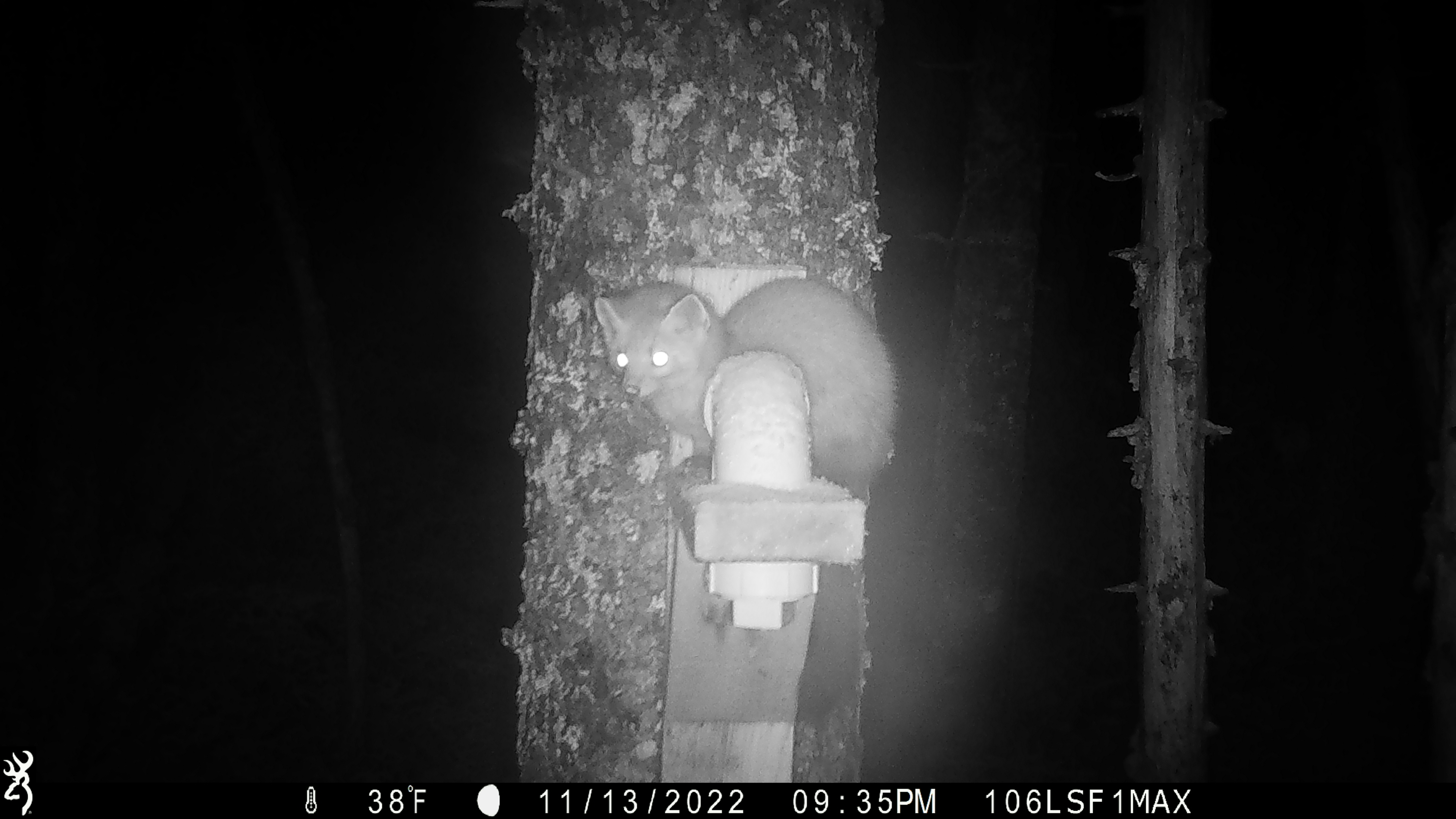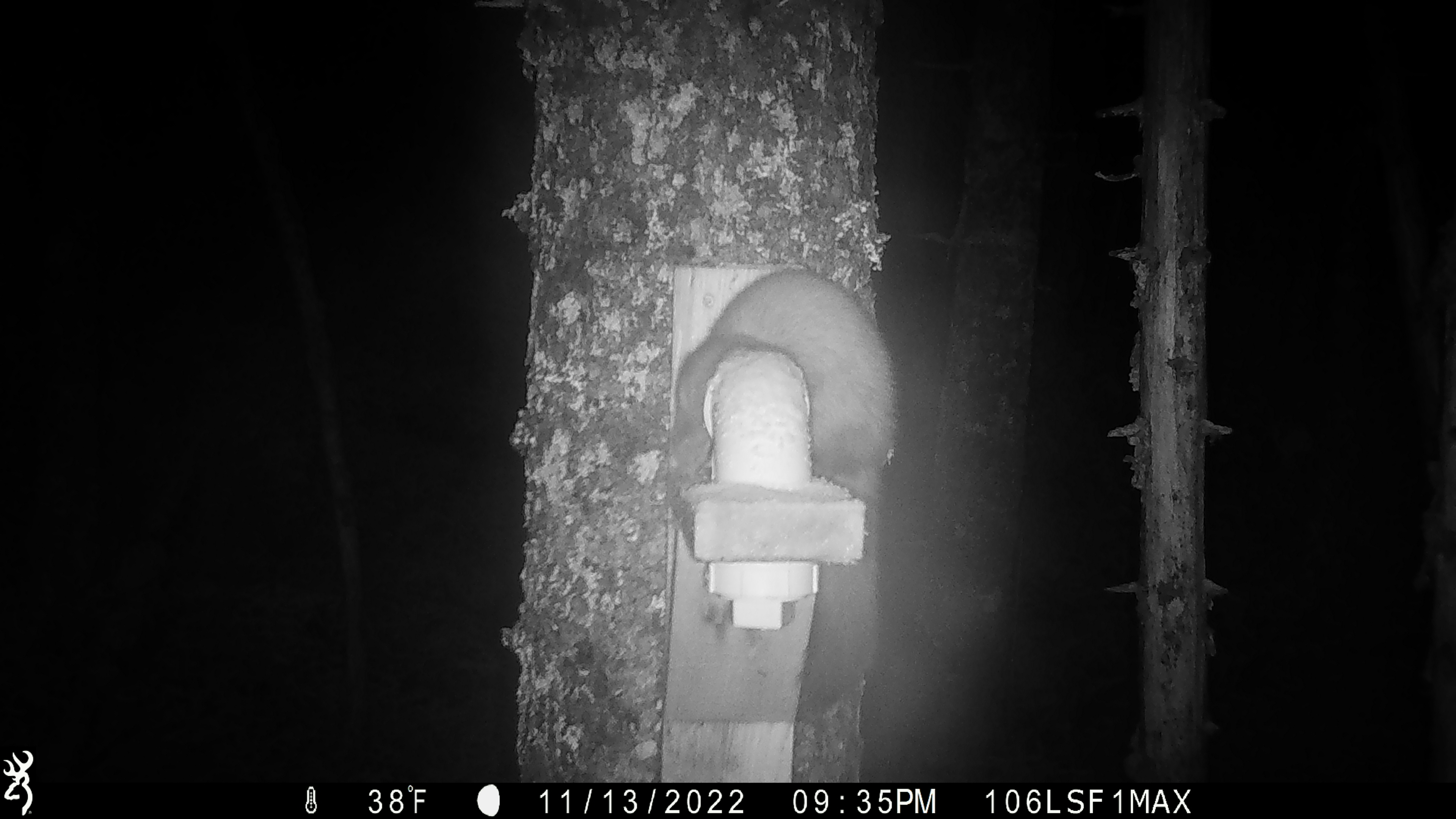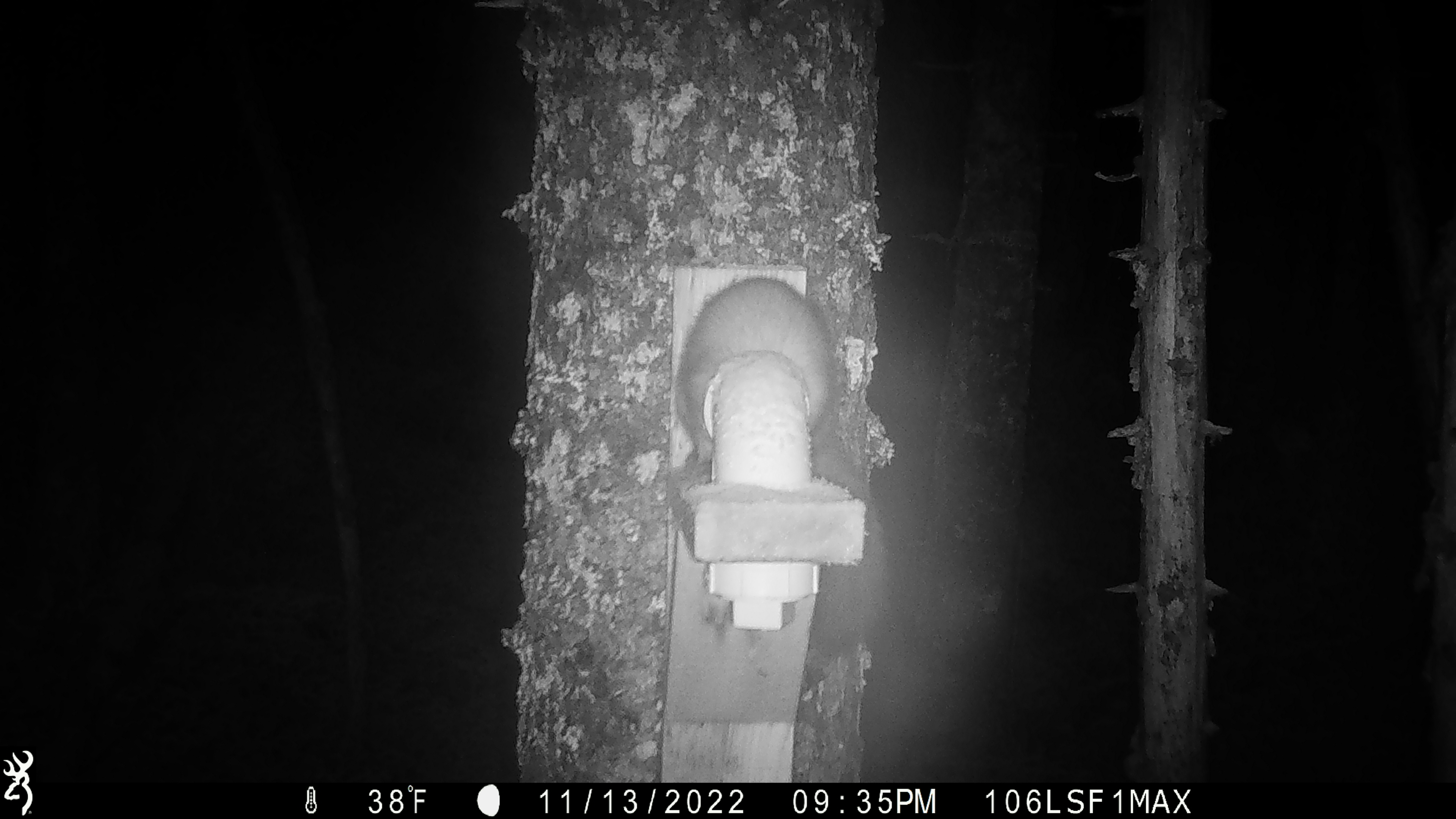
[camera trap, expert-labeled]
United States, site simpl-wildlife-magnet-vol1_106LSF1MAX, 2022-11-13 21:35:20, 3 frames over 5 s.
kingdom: Animalia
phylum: Chordata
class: Mammalia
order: Carnivora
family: Mustelidae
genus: Martes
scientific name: Martes americana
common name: american marten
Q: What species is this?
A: American marten (Martes americana).